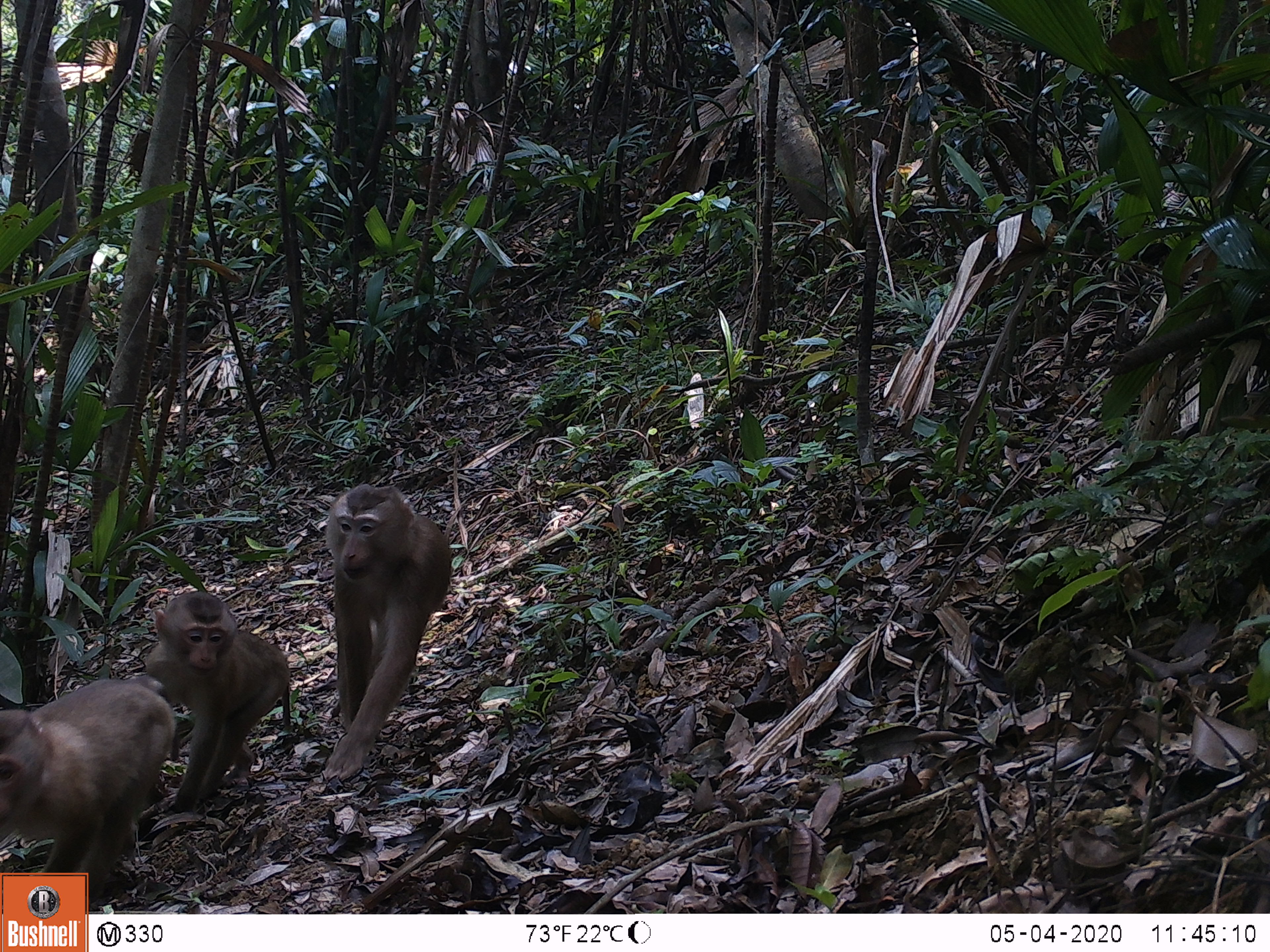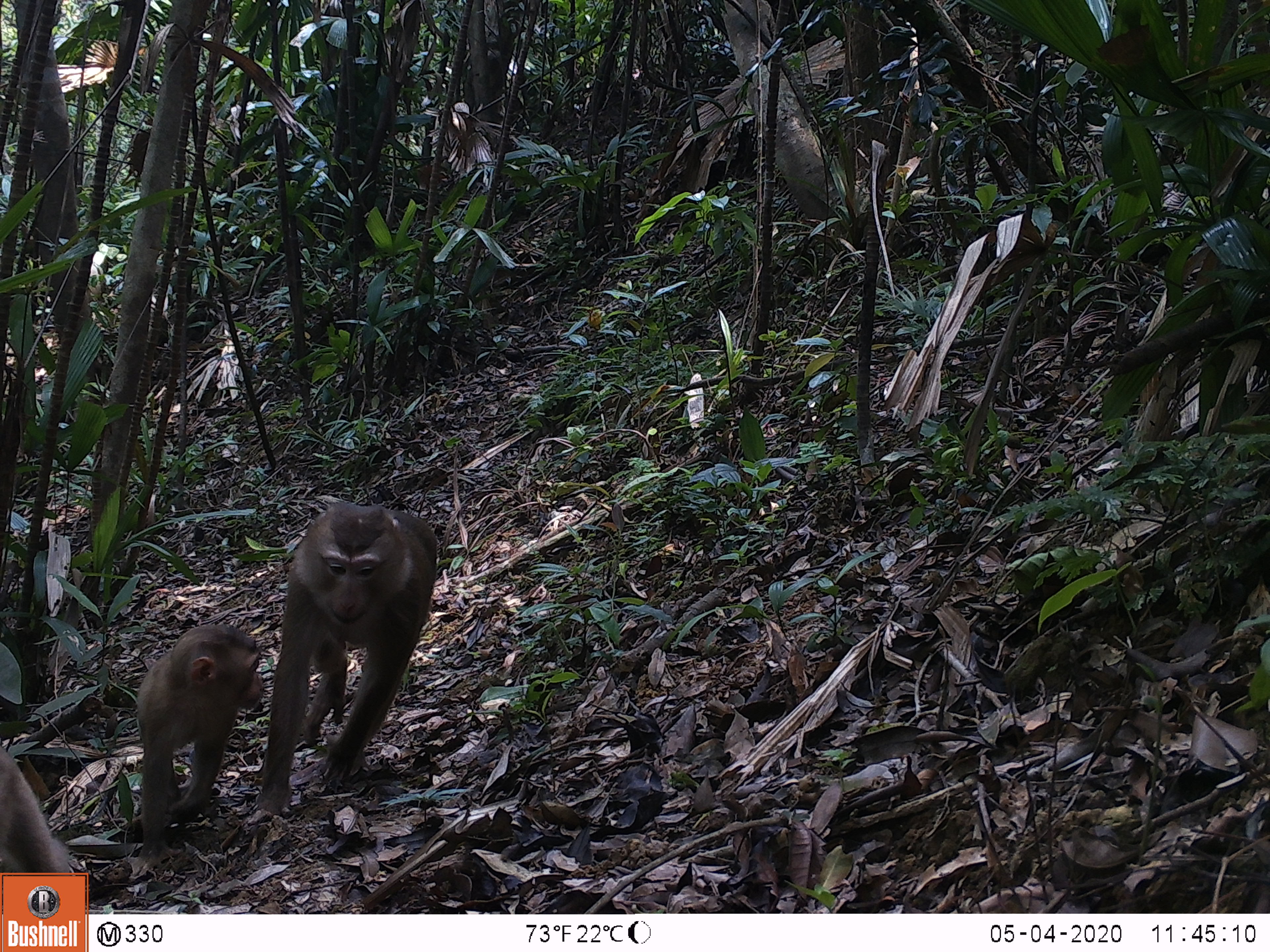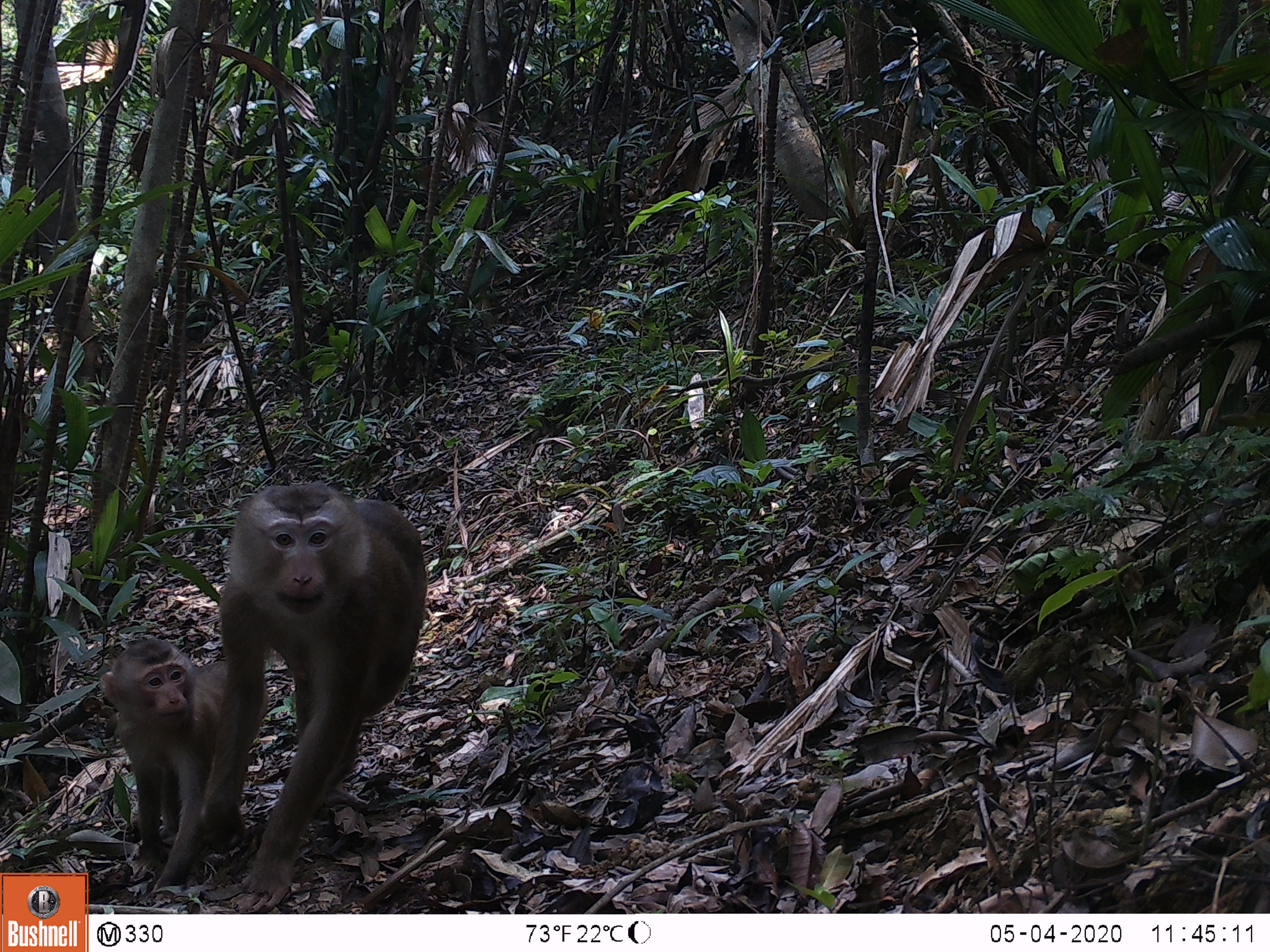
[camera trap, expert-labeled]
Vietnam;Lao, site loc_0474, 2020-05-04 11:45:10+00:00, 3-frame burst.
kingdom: Animalia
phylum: Chordata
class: Mammalia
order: Primates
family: Cercopithecidae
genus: Macaca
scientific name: Macaca nemestrina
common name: pig-tailed macaque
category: pig tailed macaque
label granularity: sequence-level